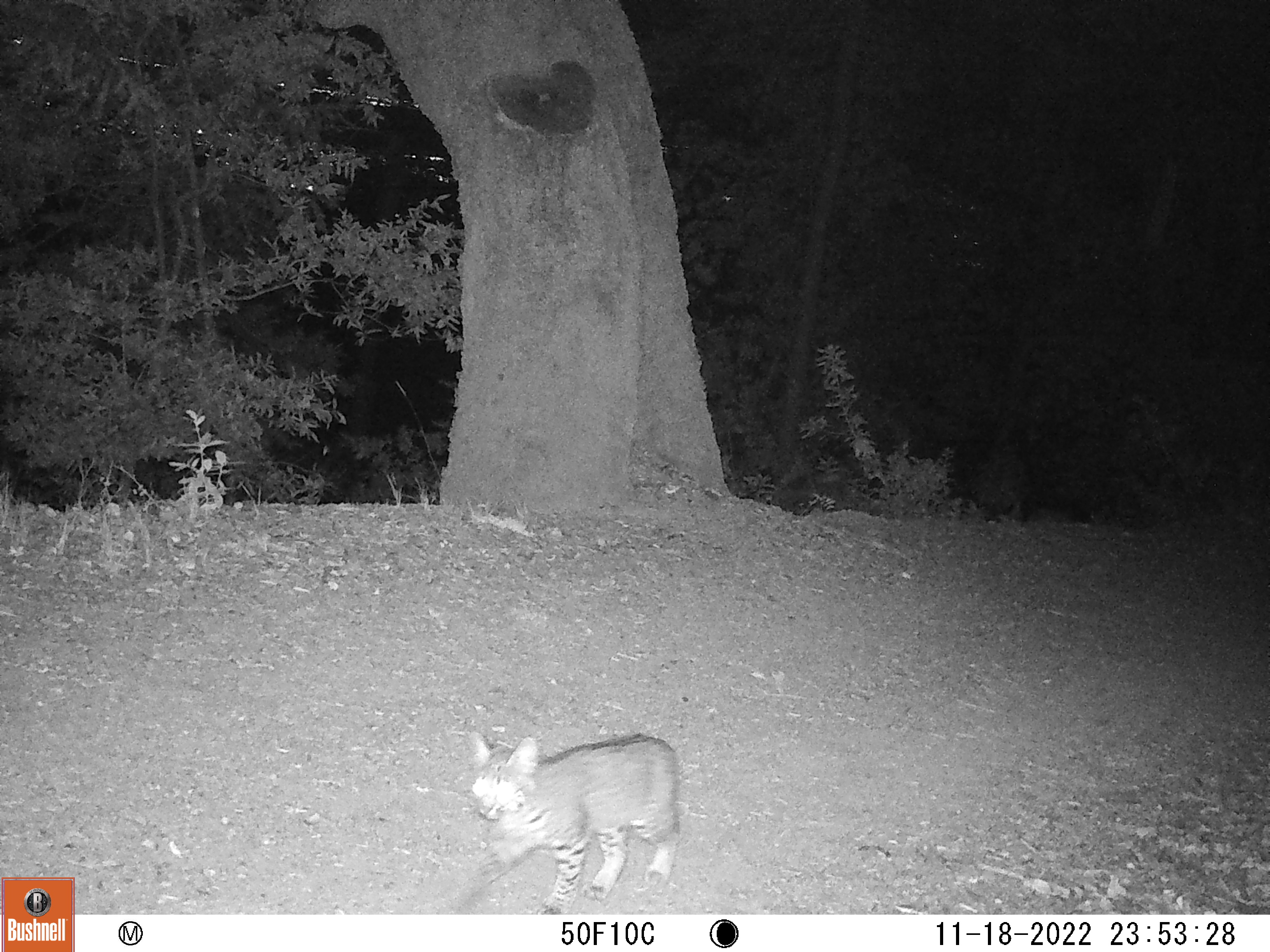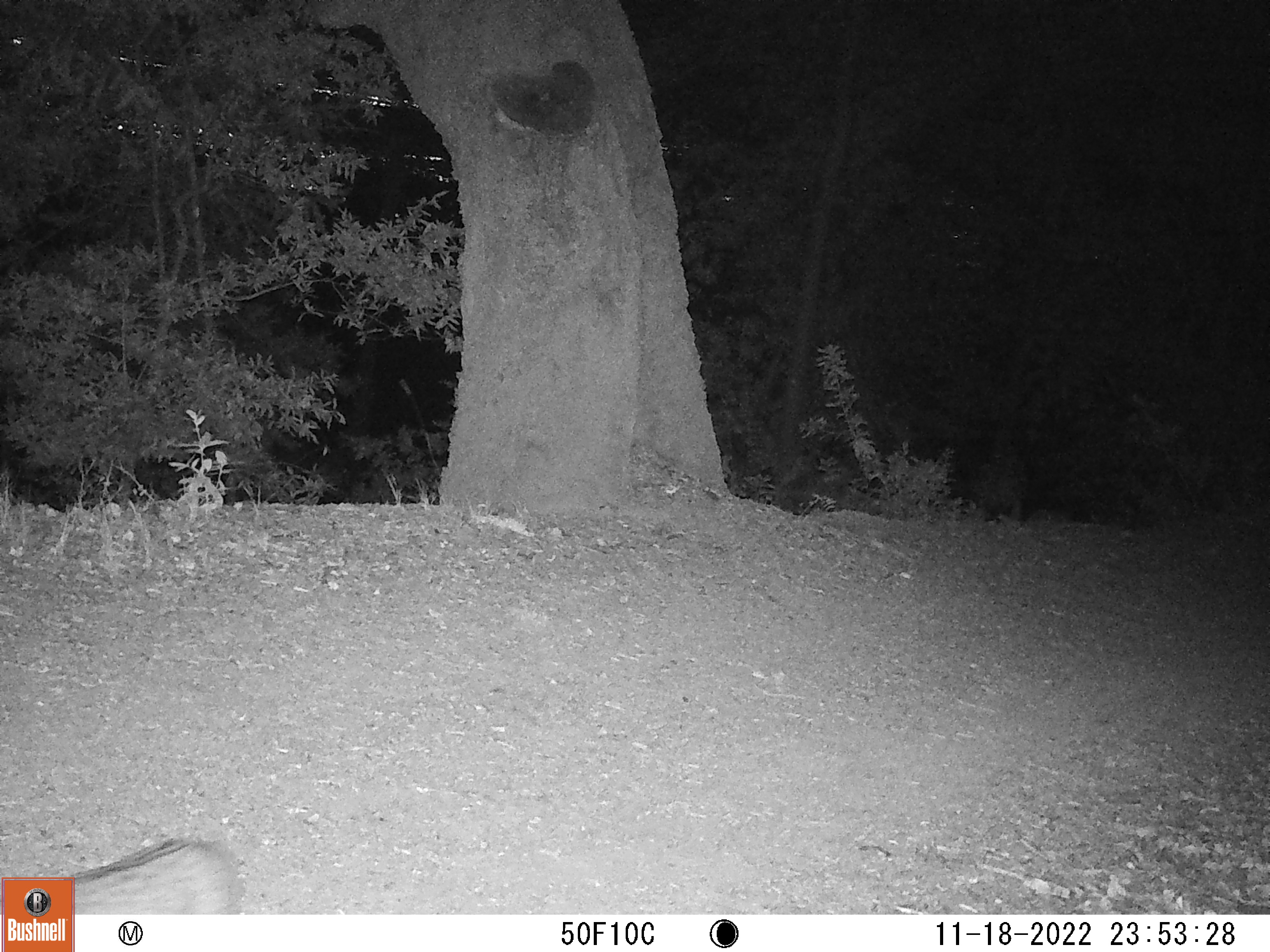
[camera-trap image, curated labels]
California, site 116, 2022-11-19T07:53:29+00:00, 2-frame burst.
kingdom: Animalia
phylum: Chordata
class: Mammalia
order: Carnivora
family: Felidae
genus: Lynx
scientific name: Lynx rufus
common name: bobcat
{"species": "bobcat (Lynx rufus)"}